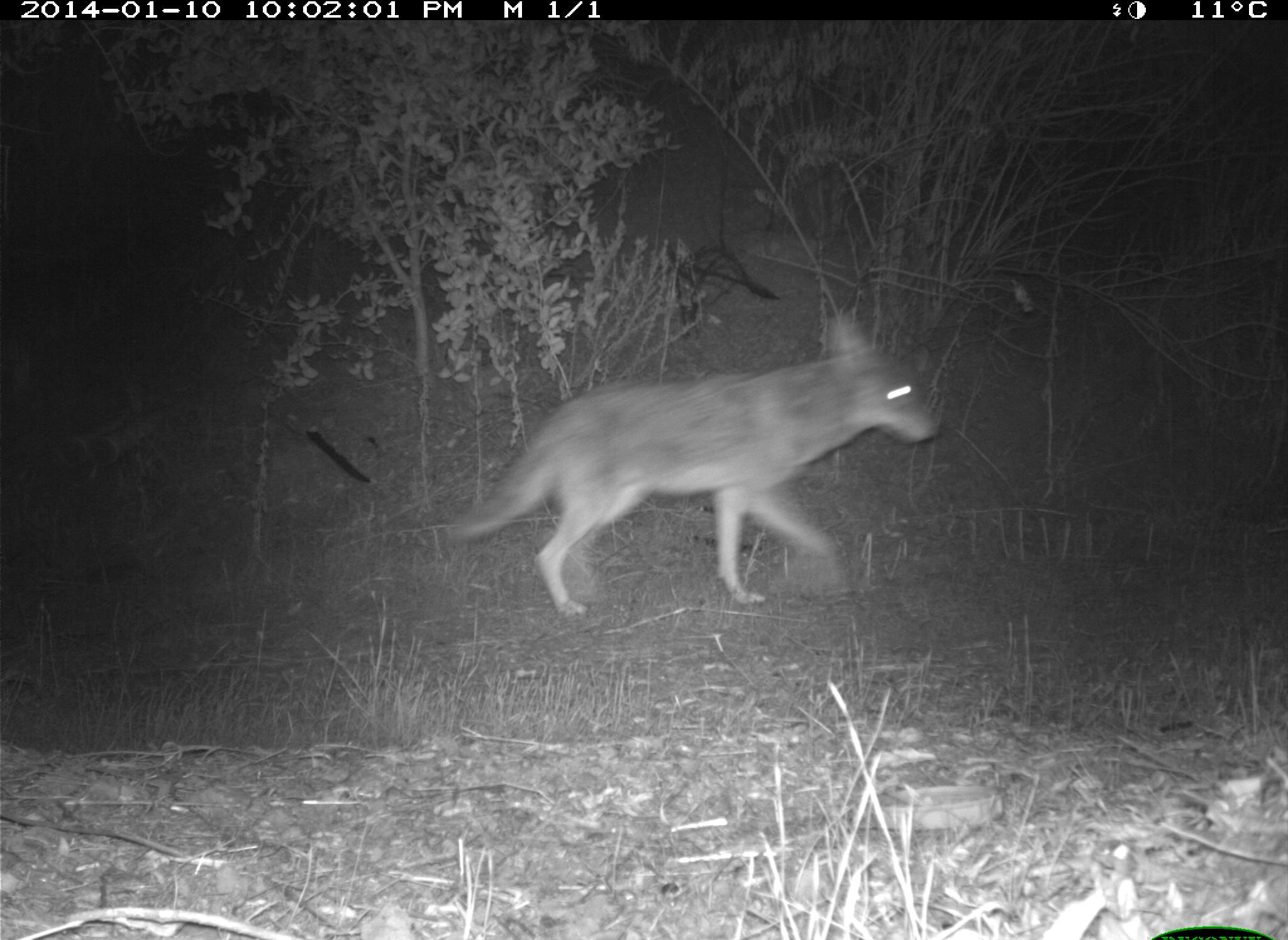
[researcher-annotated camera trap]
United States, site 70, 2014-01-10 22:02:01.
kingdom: Animalia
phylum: Chordata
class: Mammalia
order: Carnivora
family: Canidae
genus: Canis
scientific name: Canis latrans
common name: coyote